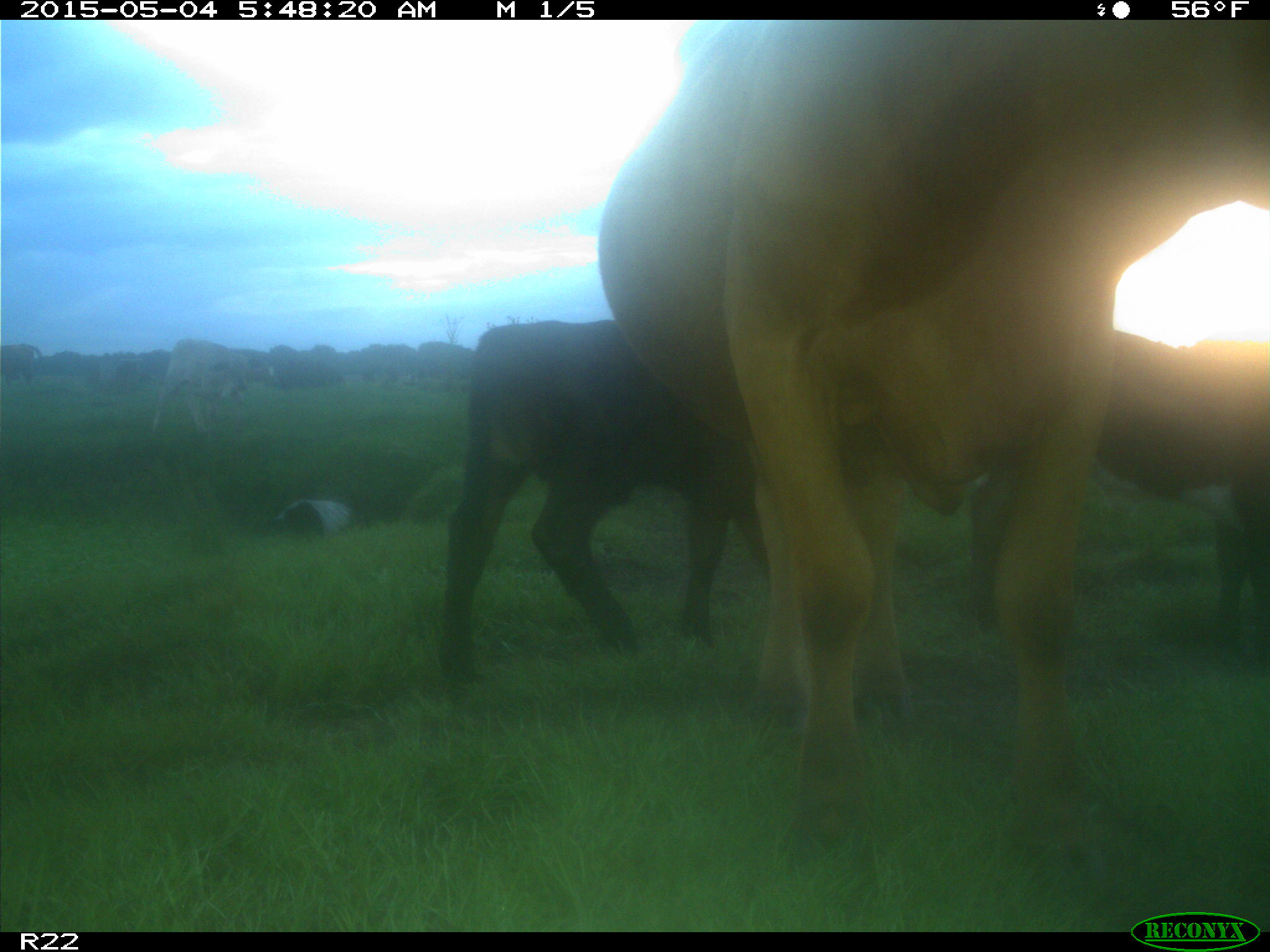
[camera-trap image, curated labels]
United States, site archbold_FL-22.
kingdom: Animalia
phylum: Chordata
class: Mammalia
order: Artiodactyla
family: Bovidae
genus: Bos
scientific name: Bos taurus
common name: domestic cow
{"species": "Bos taurus (domestic cow)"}